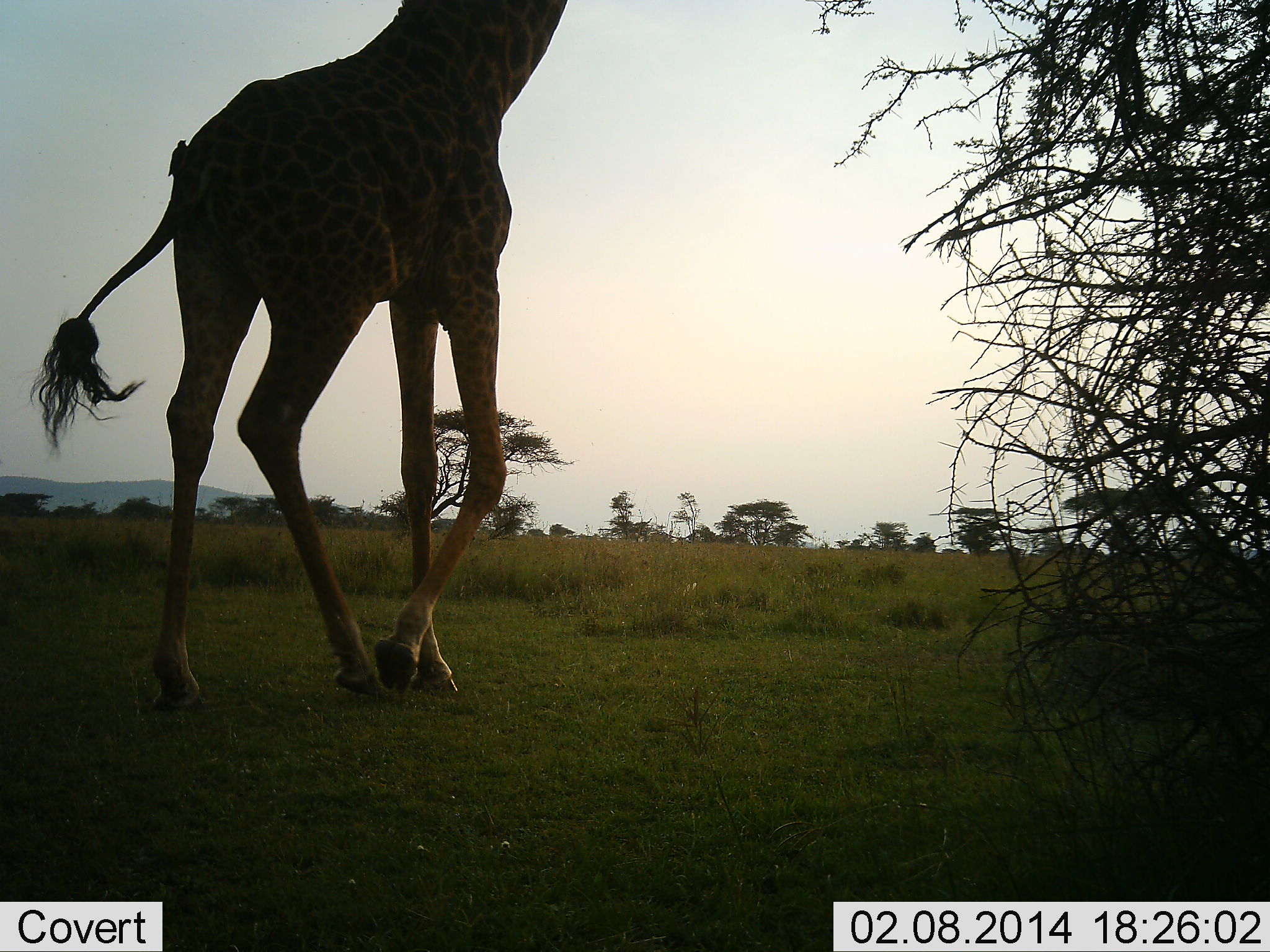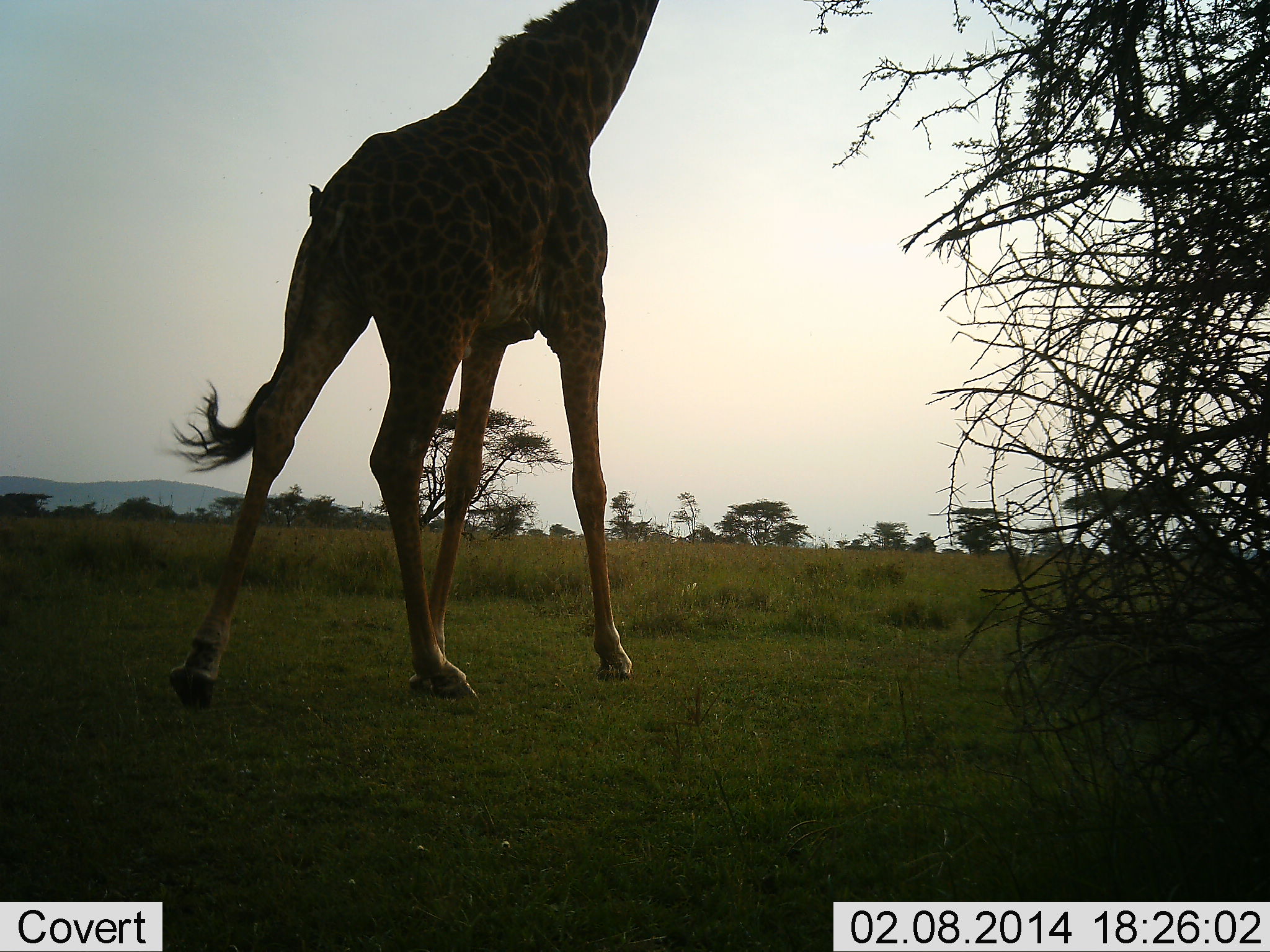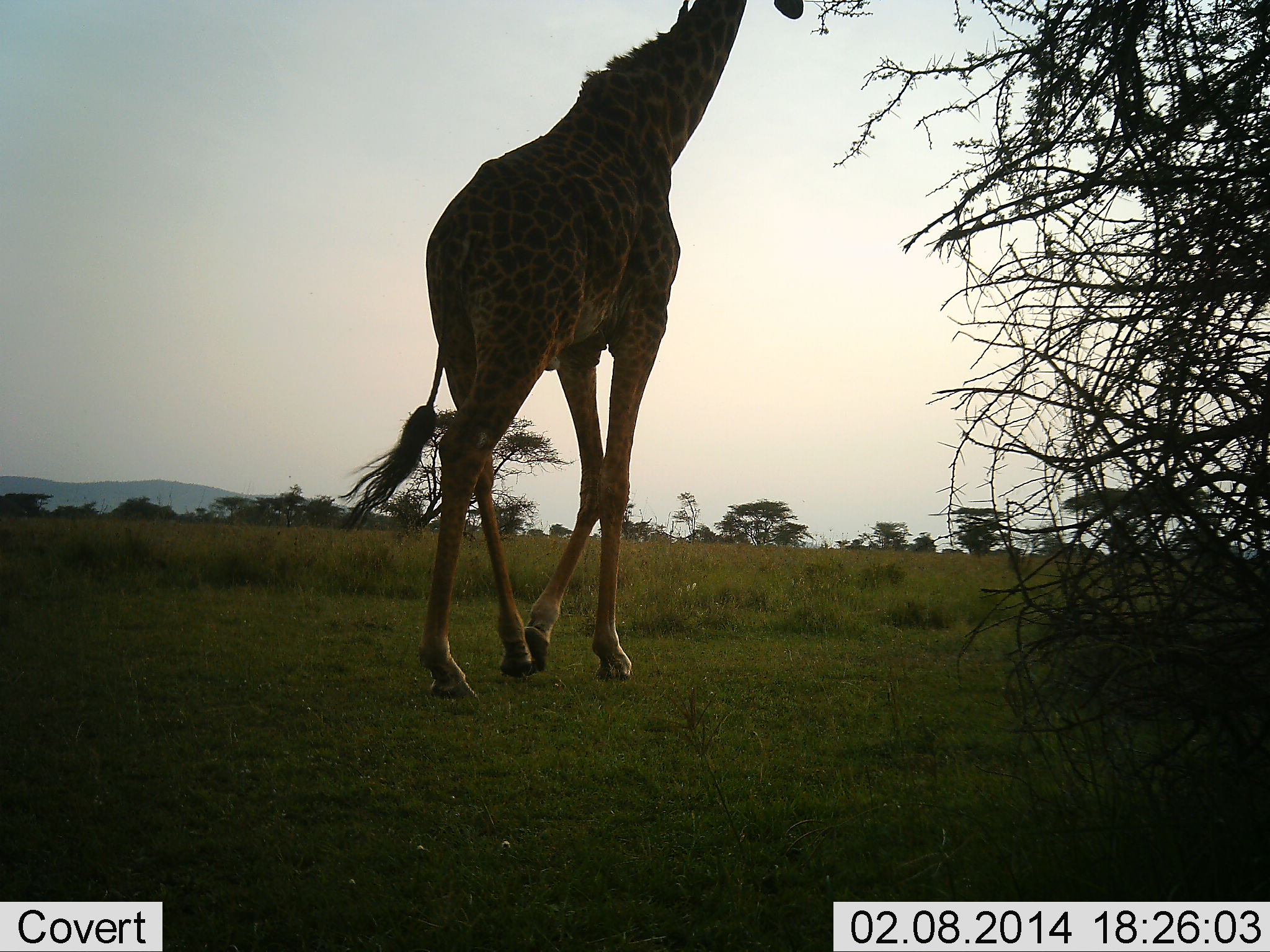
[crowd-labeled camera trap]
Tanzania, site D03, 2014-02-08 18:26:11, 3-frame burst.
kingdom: Animalia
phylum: Chordata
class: Mammalia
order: Artiodactyla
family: Giraffidae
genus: Giraffa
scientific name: Giraffa camelopardalis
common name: giraffe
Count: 1.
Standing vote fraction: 6%.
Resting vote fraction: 0%.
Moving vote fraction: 94%.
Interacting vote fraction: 0%.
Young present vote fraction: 0%.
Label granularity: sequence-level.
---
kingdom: Animalia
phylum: Chordata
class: Aves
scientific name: Aves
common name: bird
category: otherbird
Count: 1.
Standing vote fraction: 30%.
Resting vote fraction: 30%.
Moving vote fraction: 10%.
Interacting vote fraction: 50%.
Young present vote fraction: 0%.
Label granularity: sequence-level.